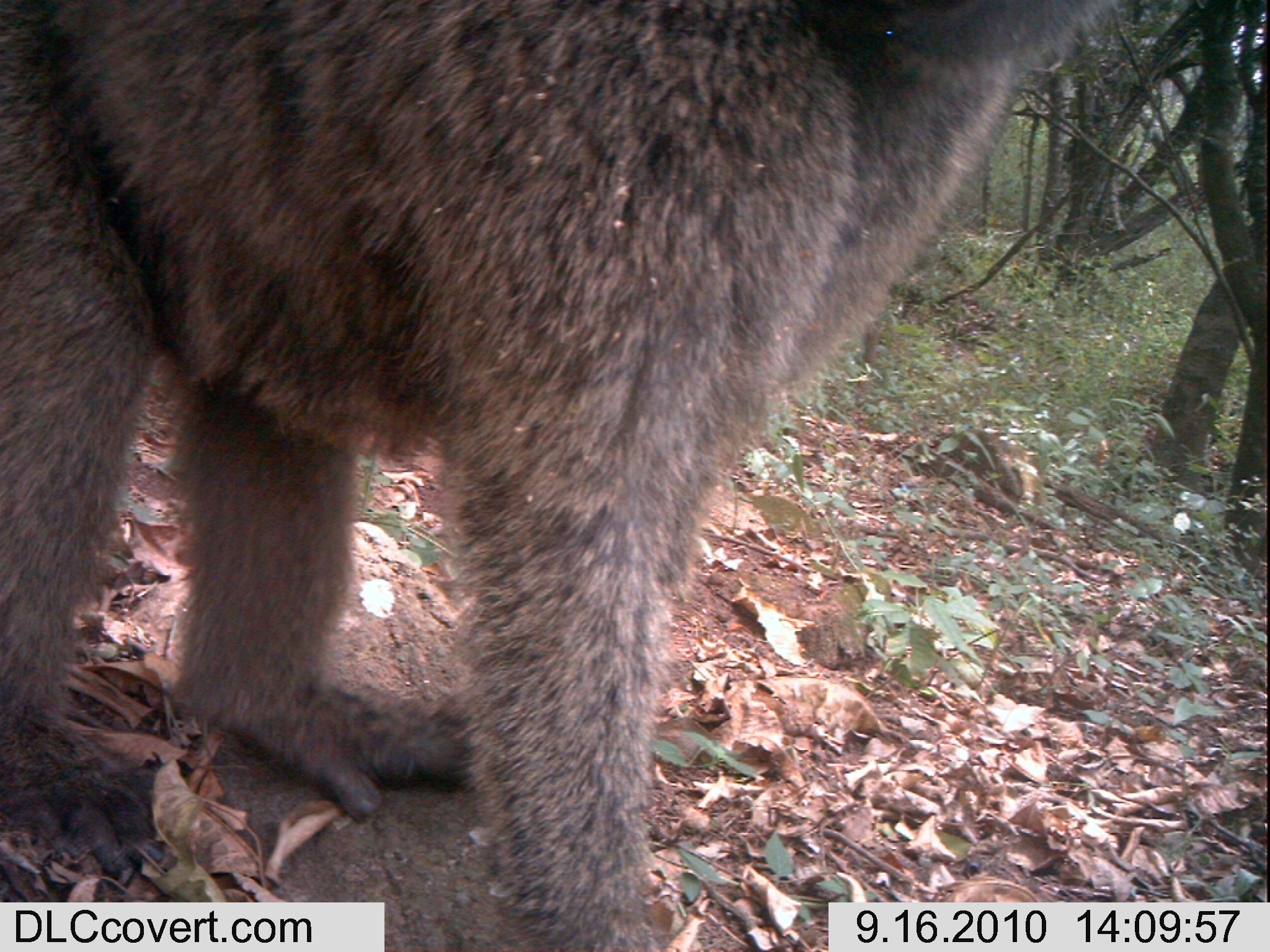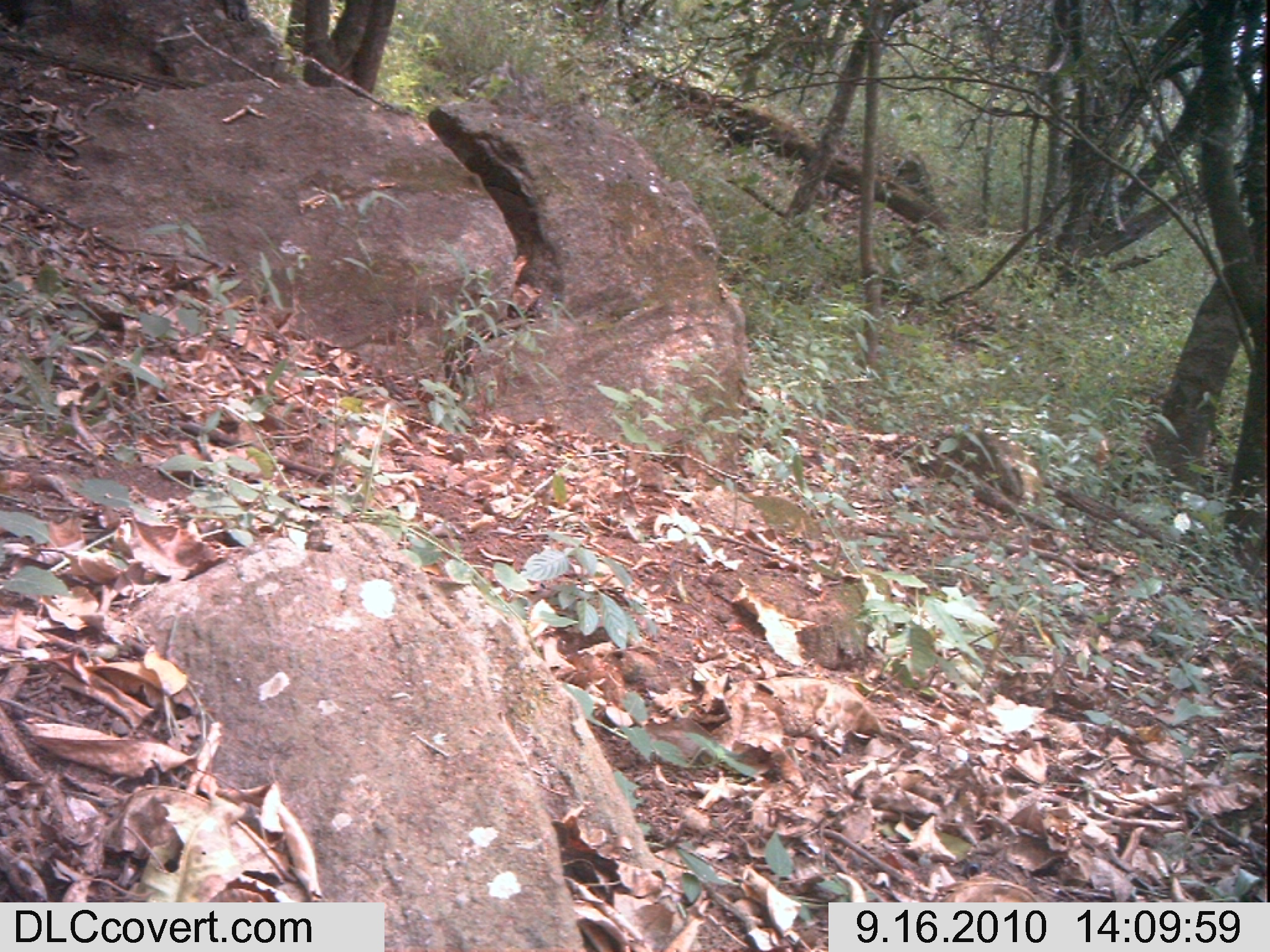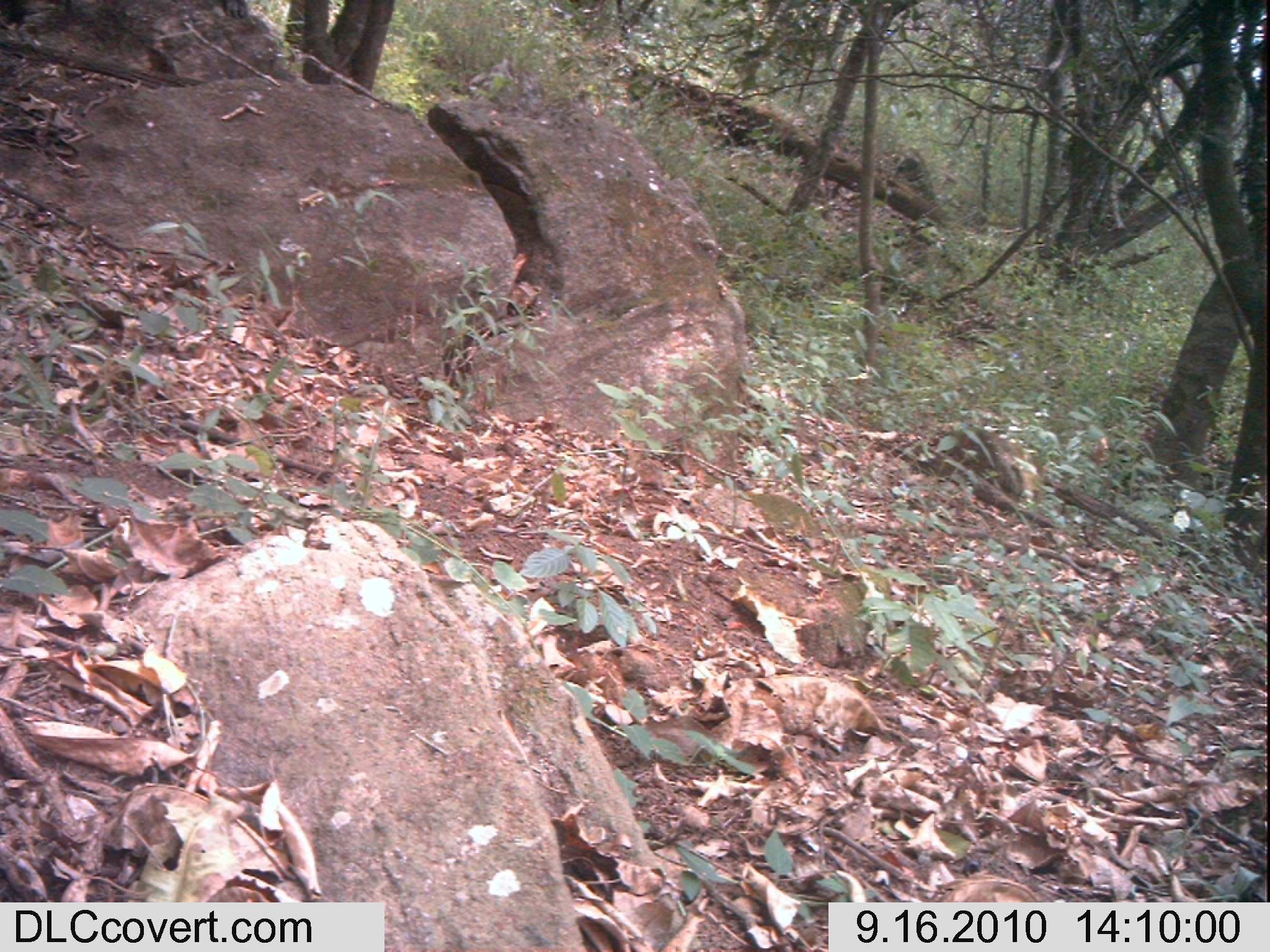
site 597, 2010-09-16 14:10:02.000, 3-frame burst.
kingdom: Animalia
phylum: Chordata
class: Mammalia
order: Primates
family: Cercopithecidae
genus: Papio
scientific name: Papio anubis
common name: olive baboon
Papio anubis (olive baboon), count 1.